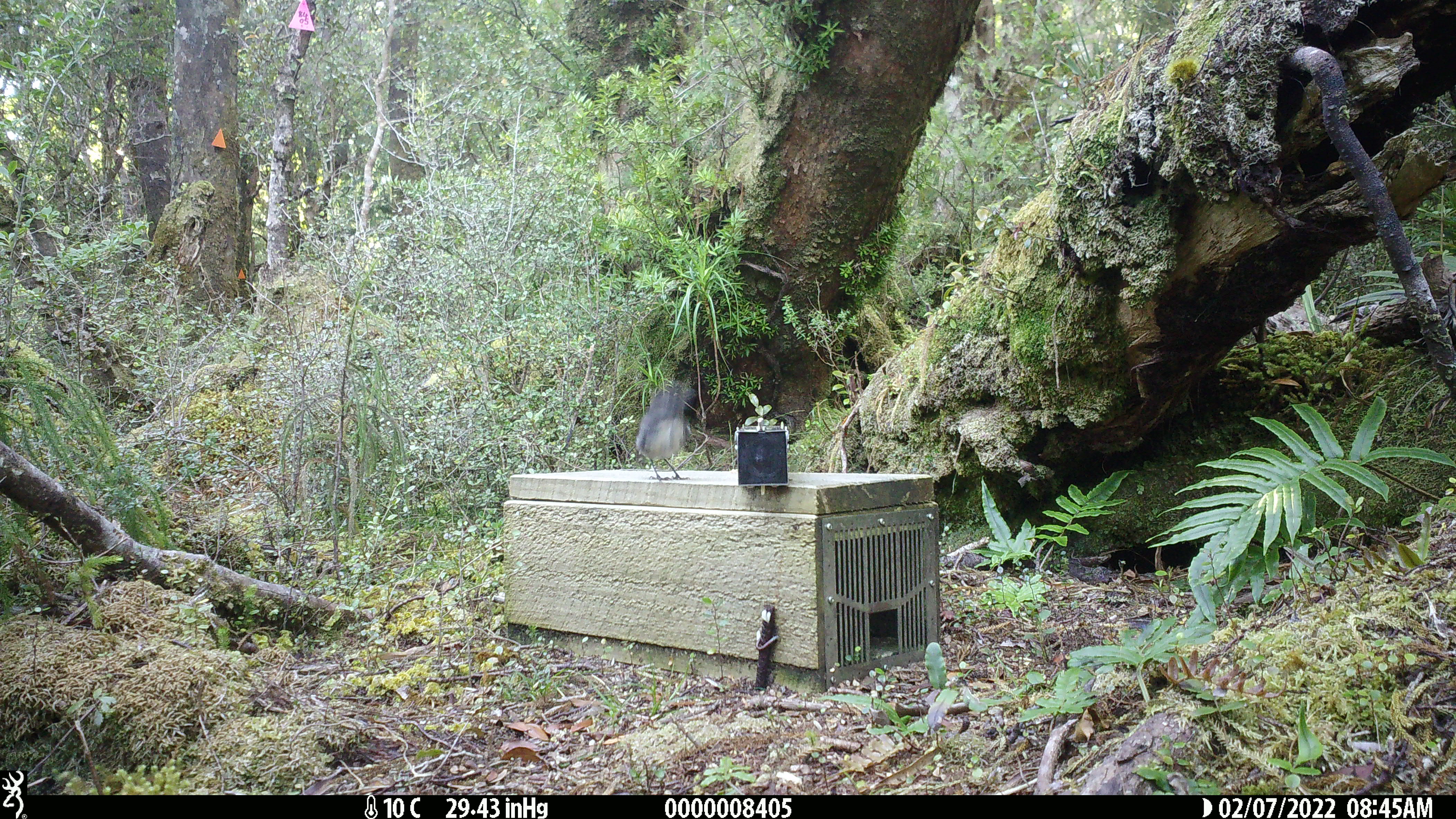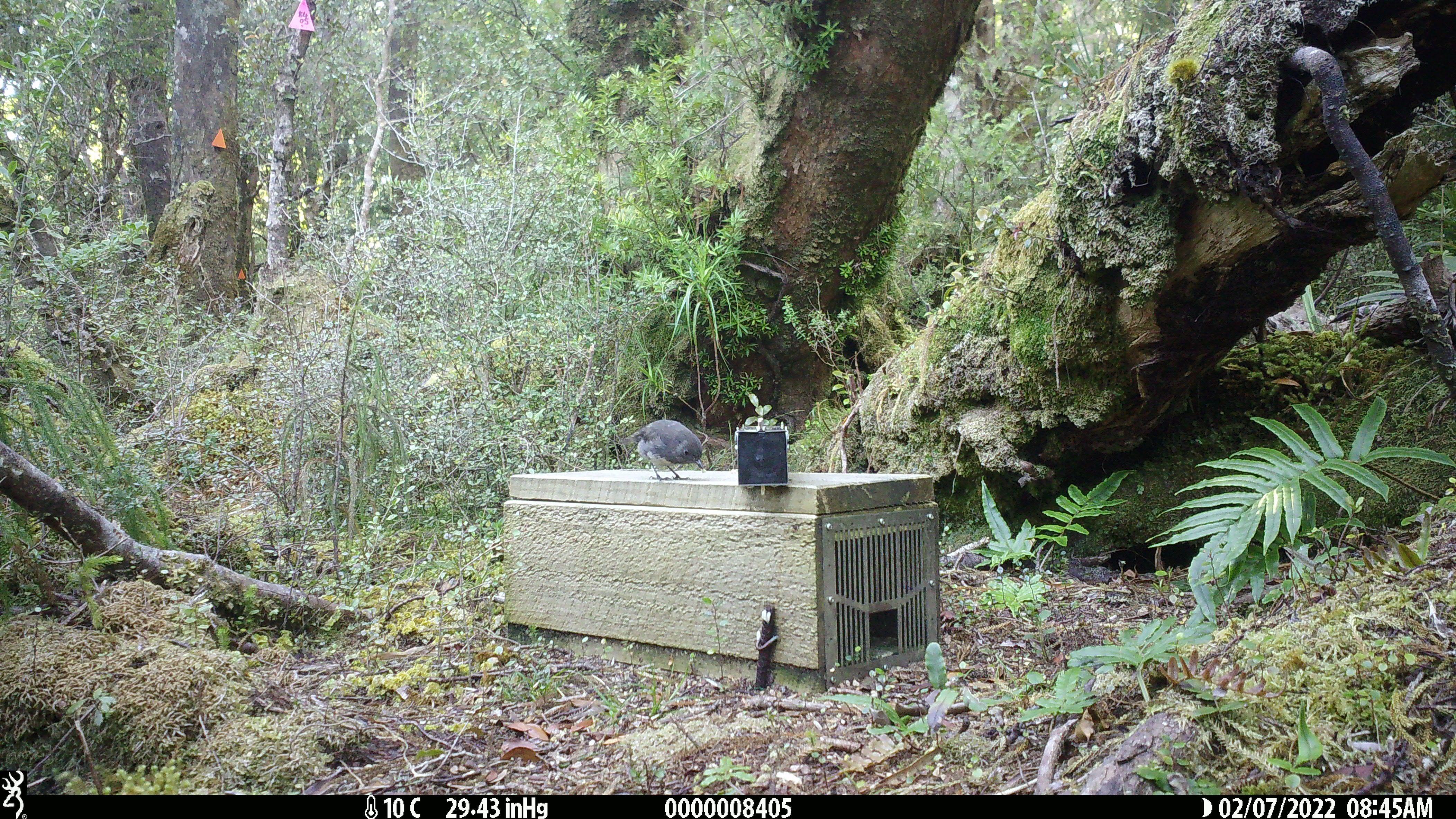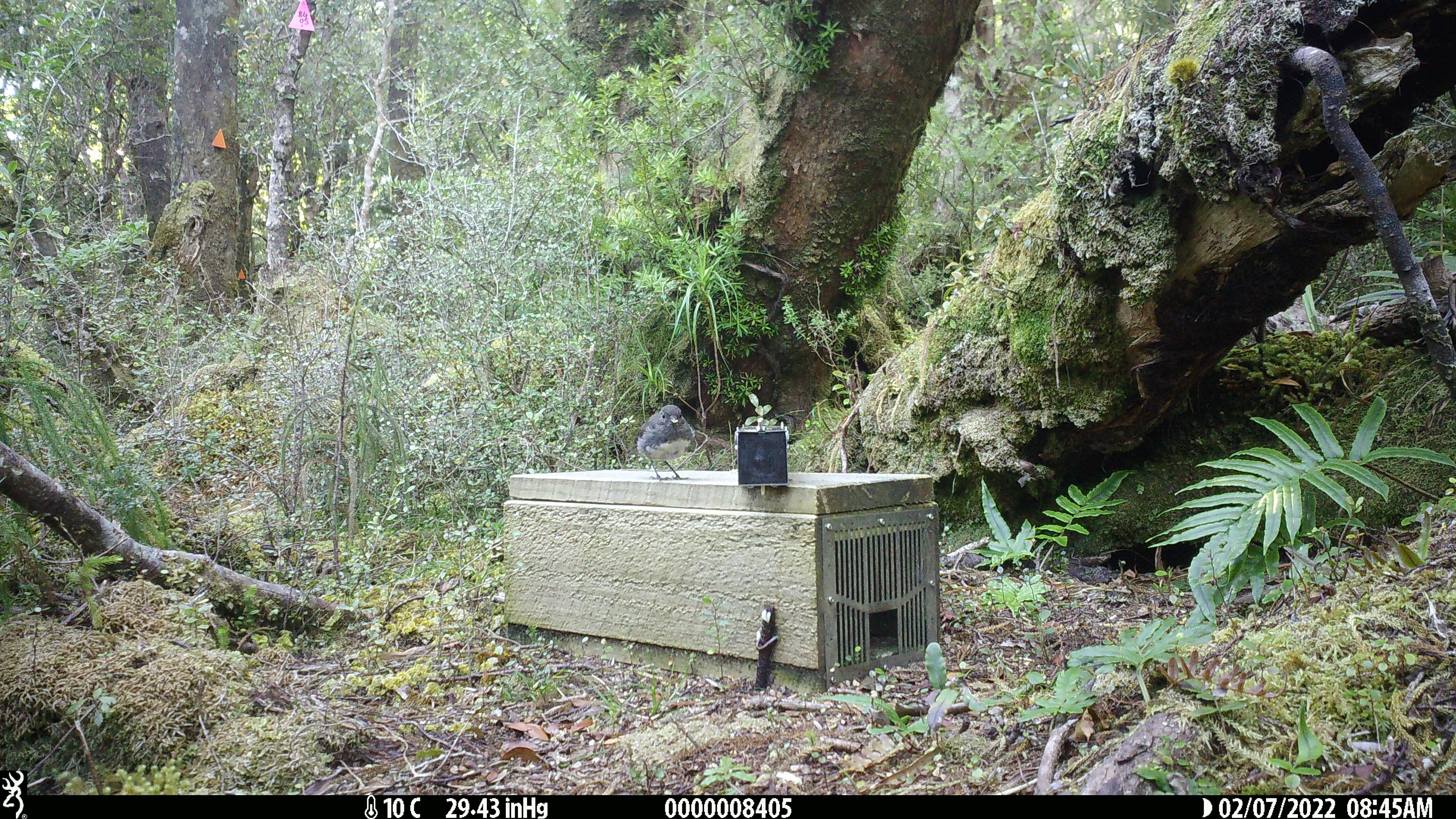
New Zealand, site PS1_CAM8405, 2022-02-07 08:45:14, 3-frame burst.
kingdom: Animalia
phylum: Chordata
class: Aves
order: Passeriformes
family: Petroicidae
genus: Petroica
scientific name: Petroica australis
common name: new zealand robin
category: robin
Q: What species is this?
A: Robin (new zealand robin) (Petroica australis).